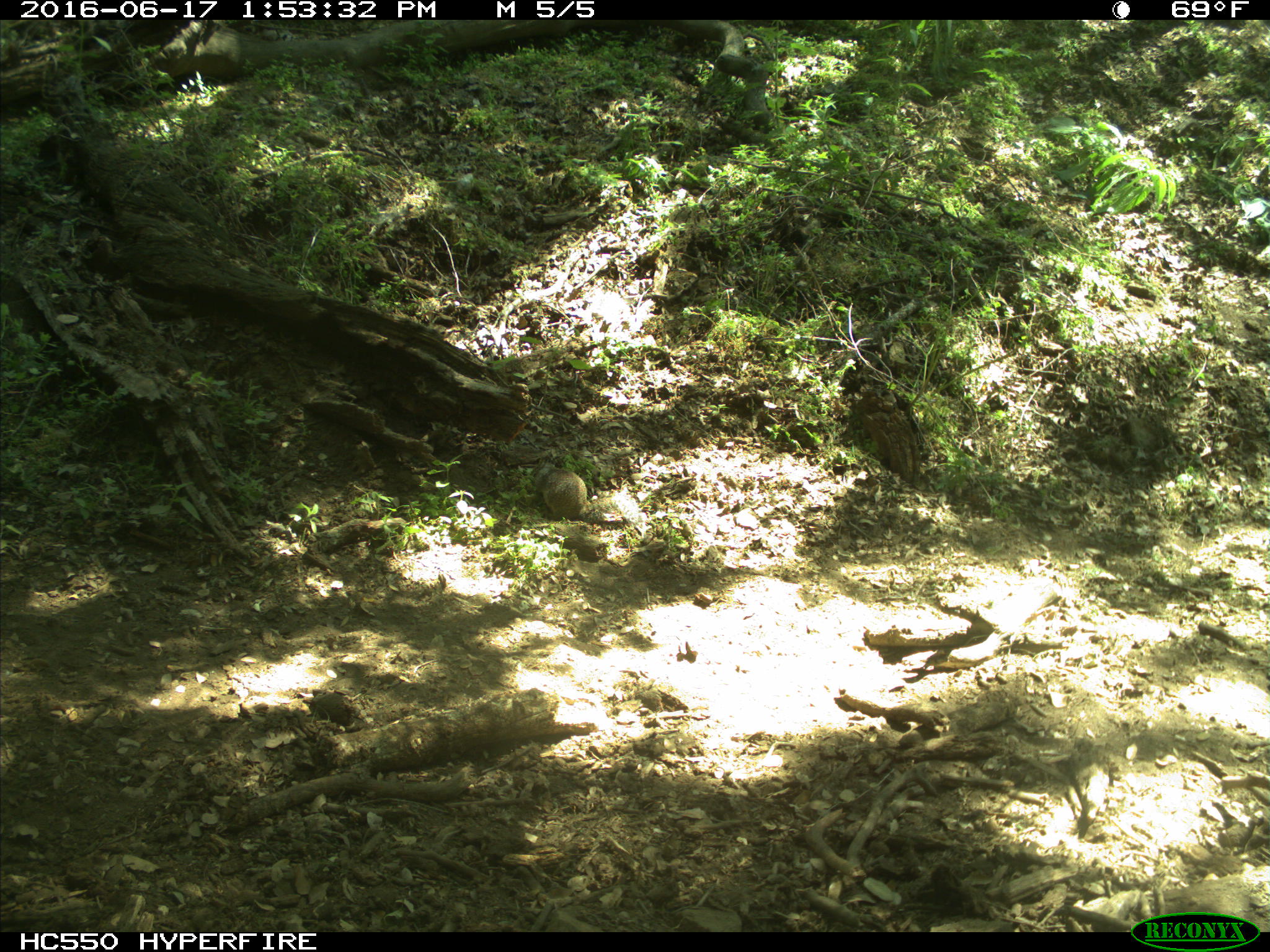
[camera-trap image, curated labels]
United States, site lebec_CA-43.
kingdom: Animalia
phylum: Chordata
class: Mammalia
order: Rodentia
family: Sciuridae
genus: Otospermophilus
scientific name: Otospermophilus beecheyi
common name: california ground squirrel